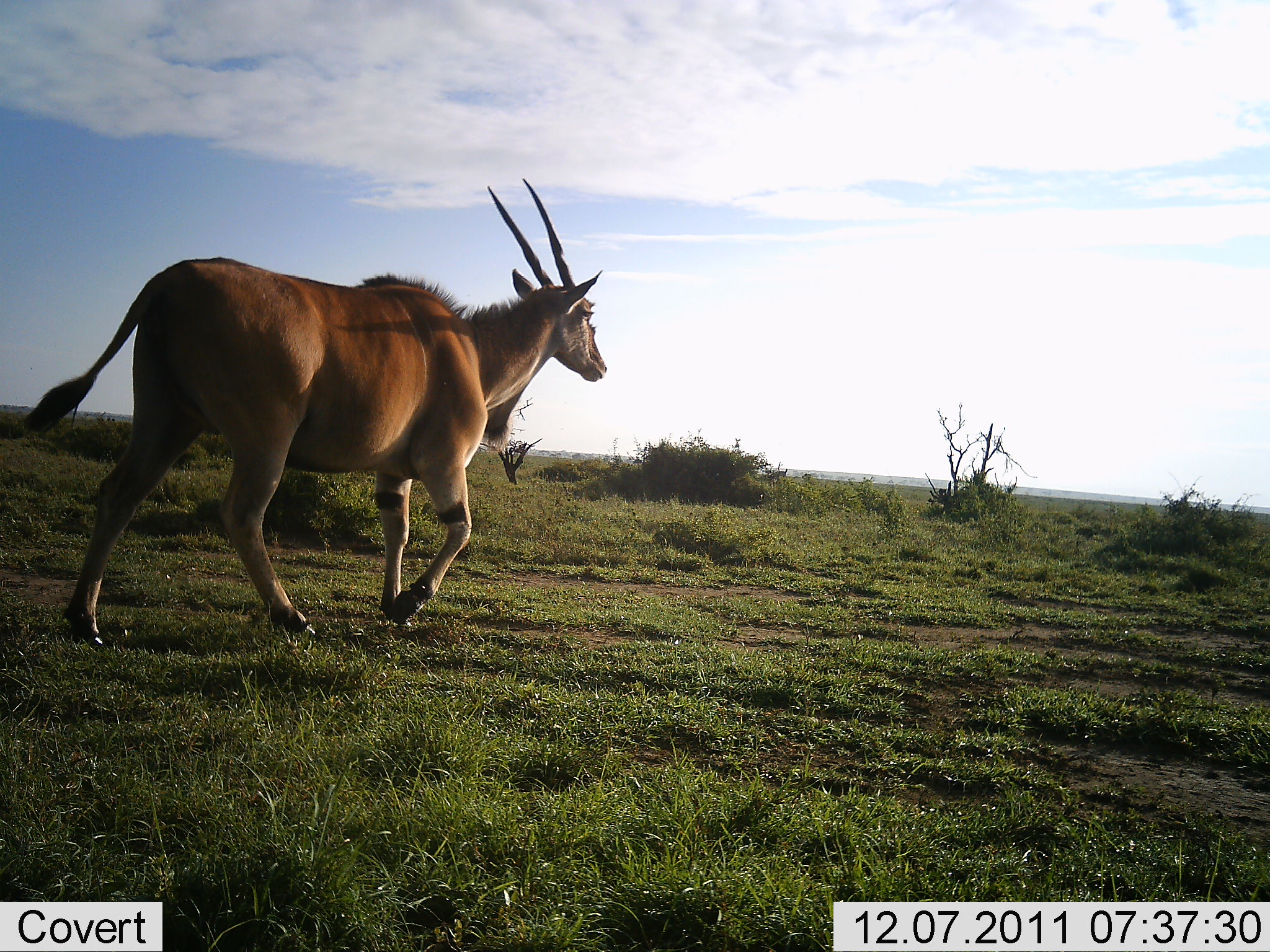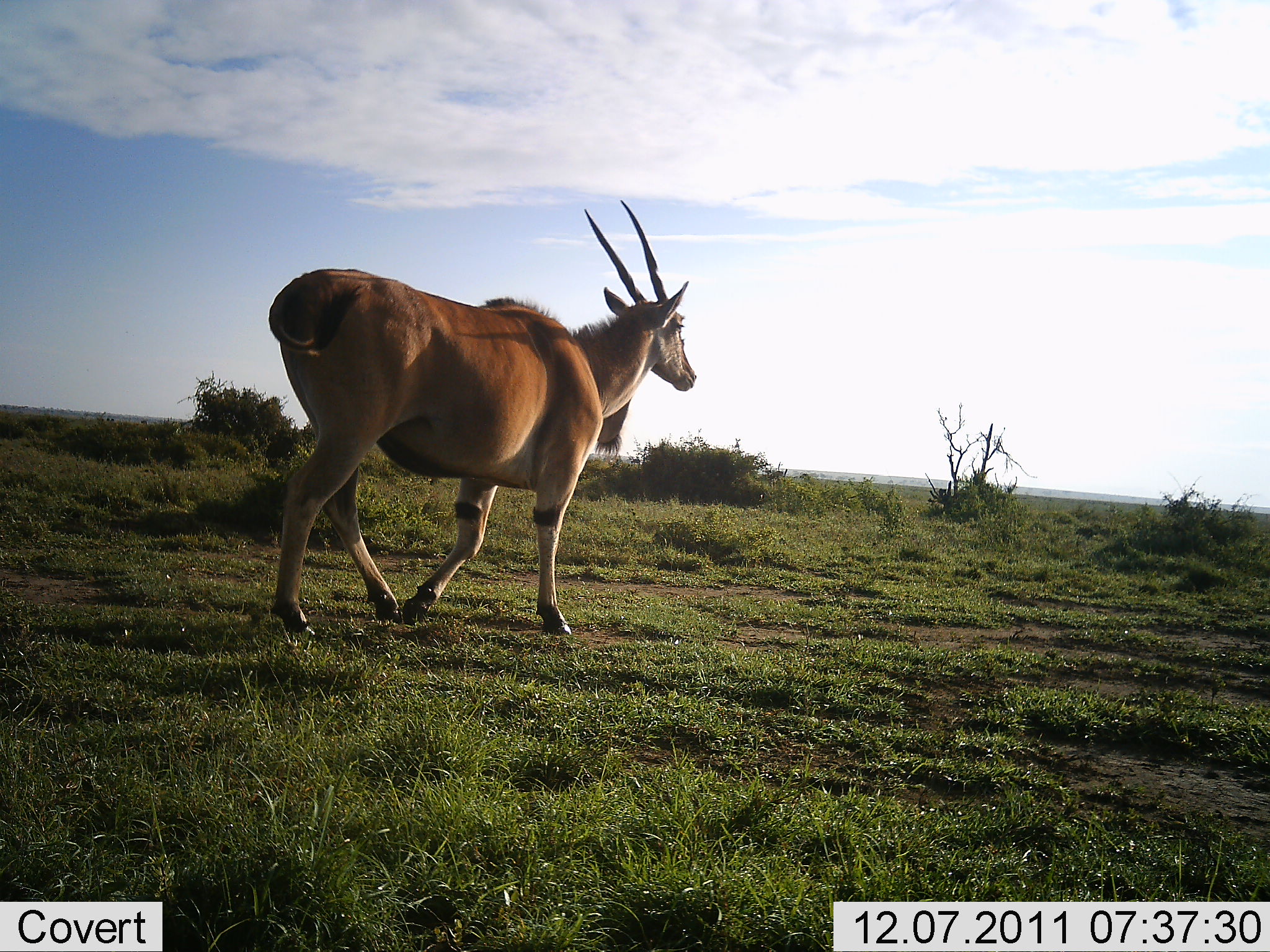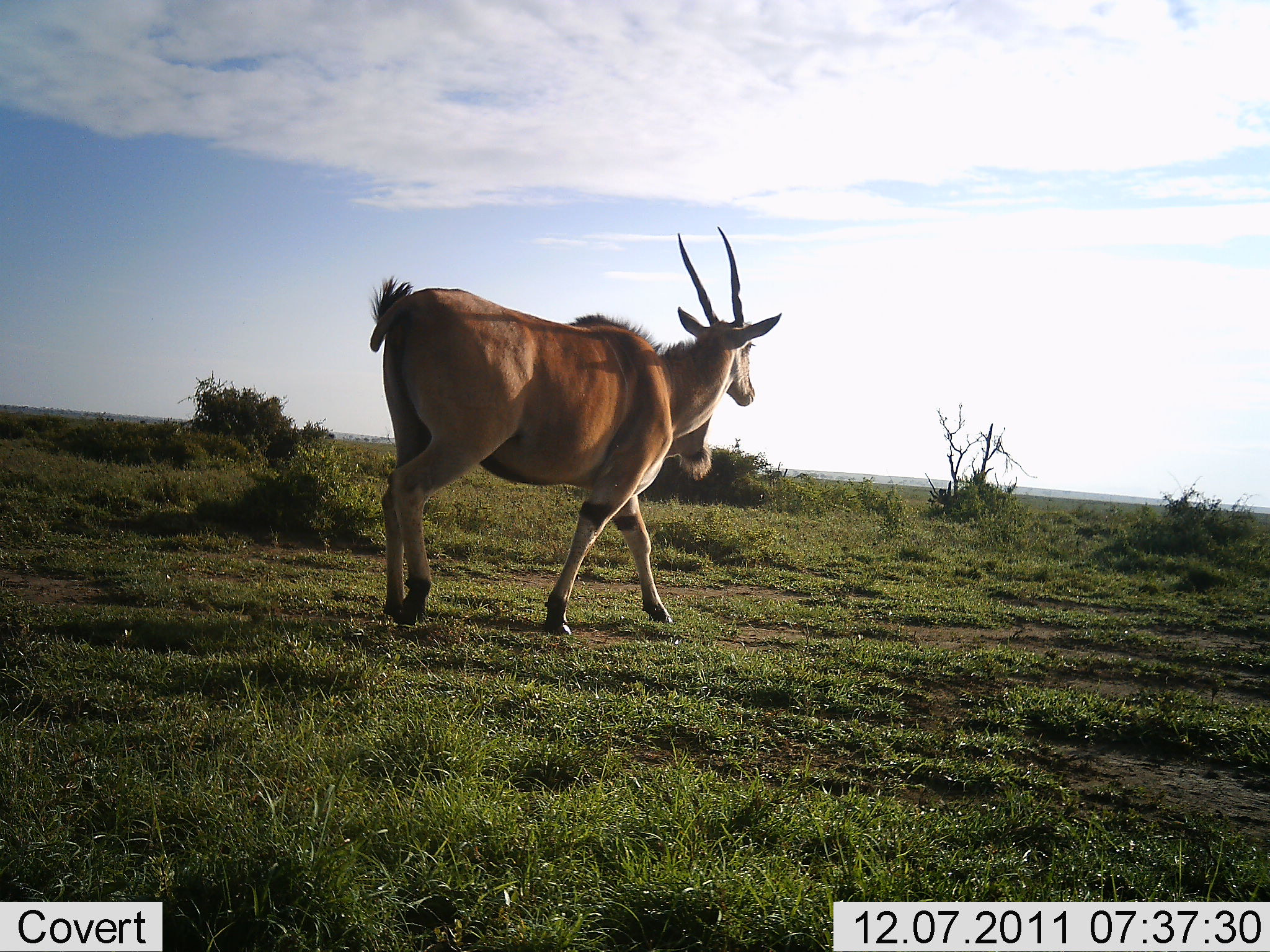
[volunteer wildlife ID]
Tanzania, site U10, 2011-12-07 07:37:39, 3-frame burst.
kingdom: Animalia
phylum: Chordata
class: Mammalia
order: Artiodactyla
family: Bovidae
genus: Tragelaphus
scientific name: Tragelaphus oryx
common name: eland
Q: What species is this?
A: Eland (Tragelaphus oryx).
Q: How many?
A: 1.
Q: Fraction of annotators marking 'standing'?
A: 0%.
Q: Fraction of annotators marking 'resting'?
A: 0%.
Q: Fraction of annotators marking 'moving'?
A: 100%.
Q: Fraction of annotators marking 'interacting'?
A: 0%.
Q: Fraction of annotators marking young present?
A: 0%.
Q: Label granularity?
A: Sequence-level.